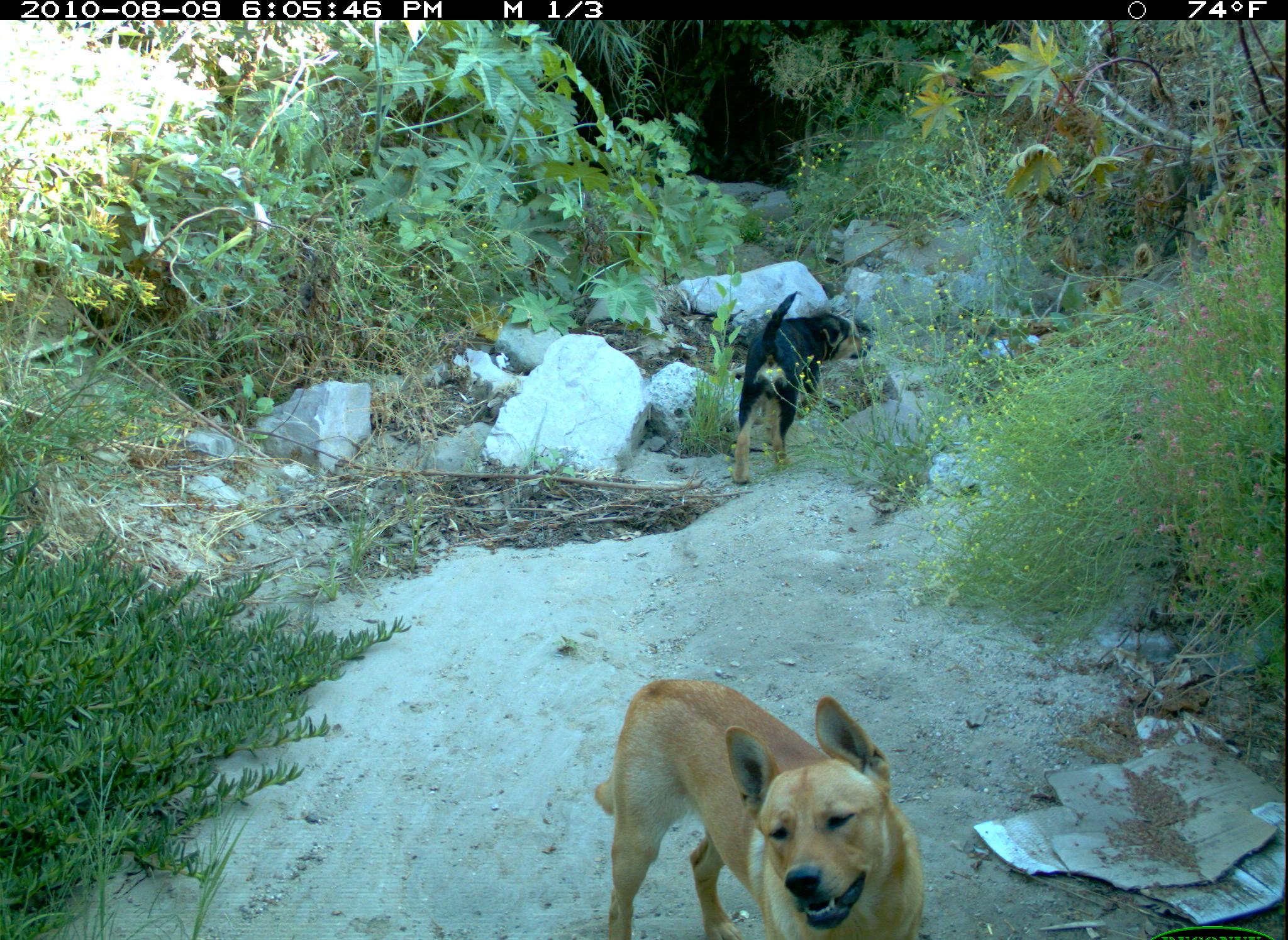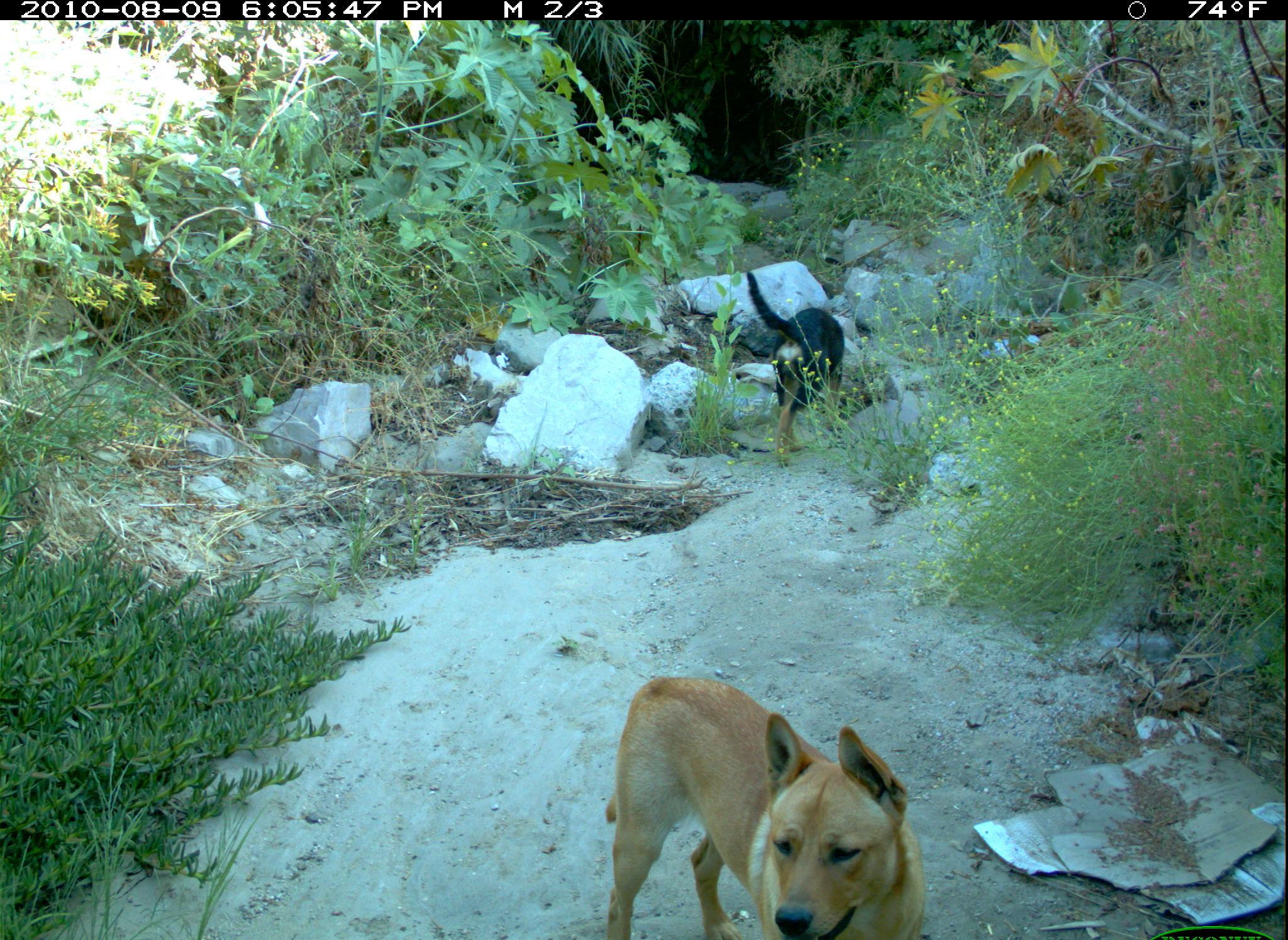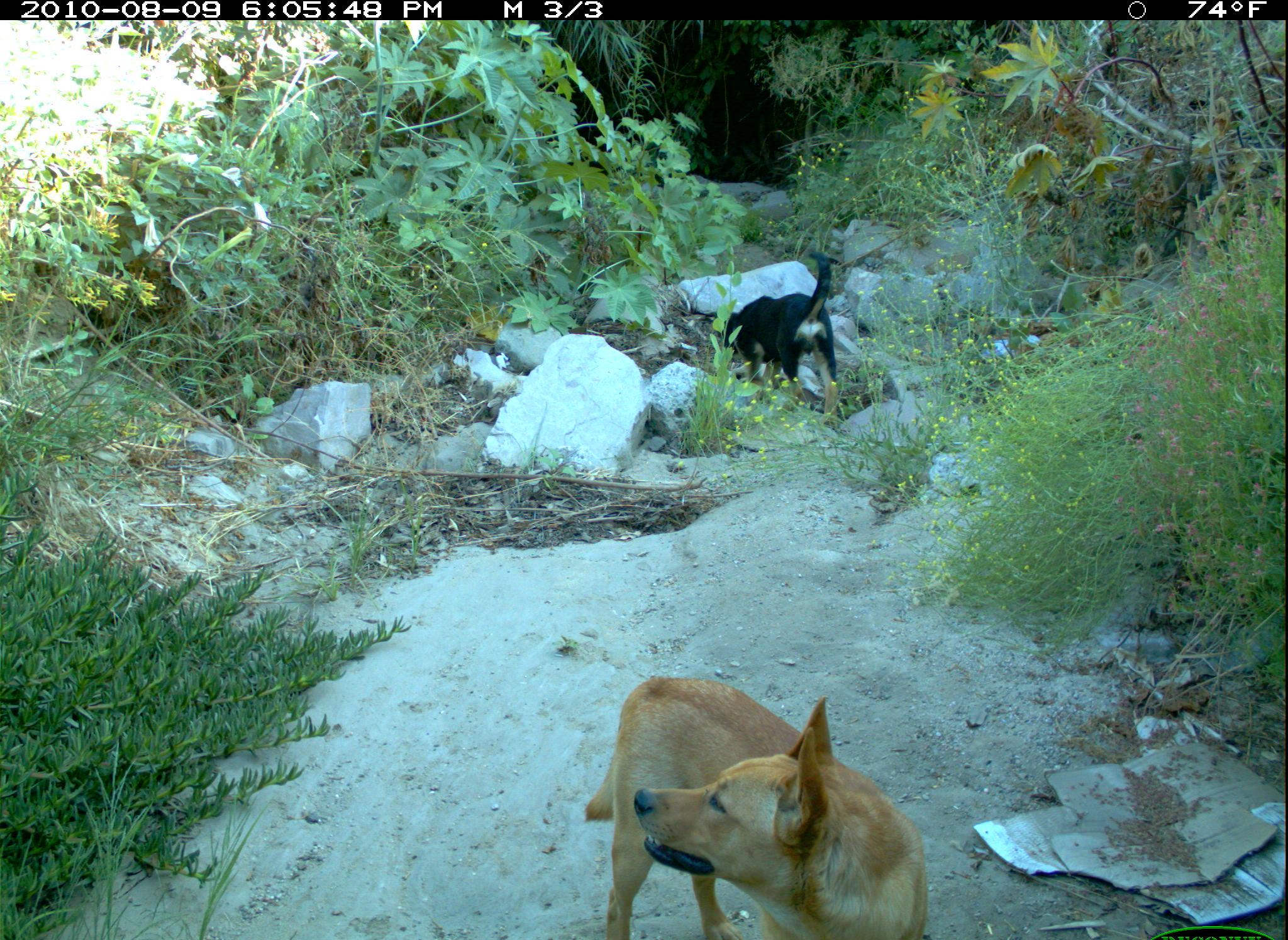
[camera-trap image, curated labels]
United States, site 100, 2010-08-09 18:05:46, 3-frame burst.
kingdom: Animalia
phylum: Chordata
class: Mammalia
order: Carnivora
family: Canidae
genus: Canis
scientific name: Canis familiaris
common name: domestic dog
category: dog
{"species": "dog (domestic dog) (Canis familiaris)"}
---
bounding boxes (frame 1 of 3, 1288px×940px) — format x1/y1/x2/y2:
dog: 581/664/953/936; 720/287/886/494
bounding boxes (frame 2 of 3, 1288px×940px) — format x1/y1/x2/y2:
dog: 583/667/948/937; 736/271/873/467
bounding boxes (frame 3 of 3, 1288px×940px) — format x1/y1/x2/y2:
dog: 567/648/937/934; 699/238/866/428